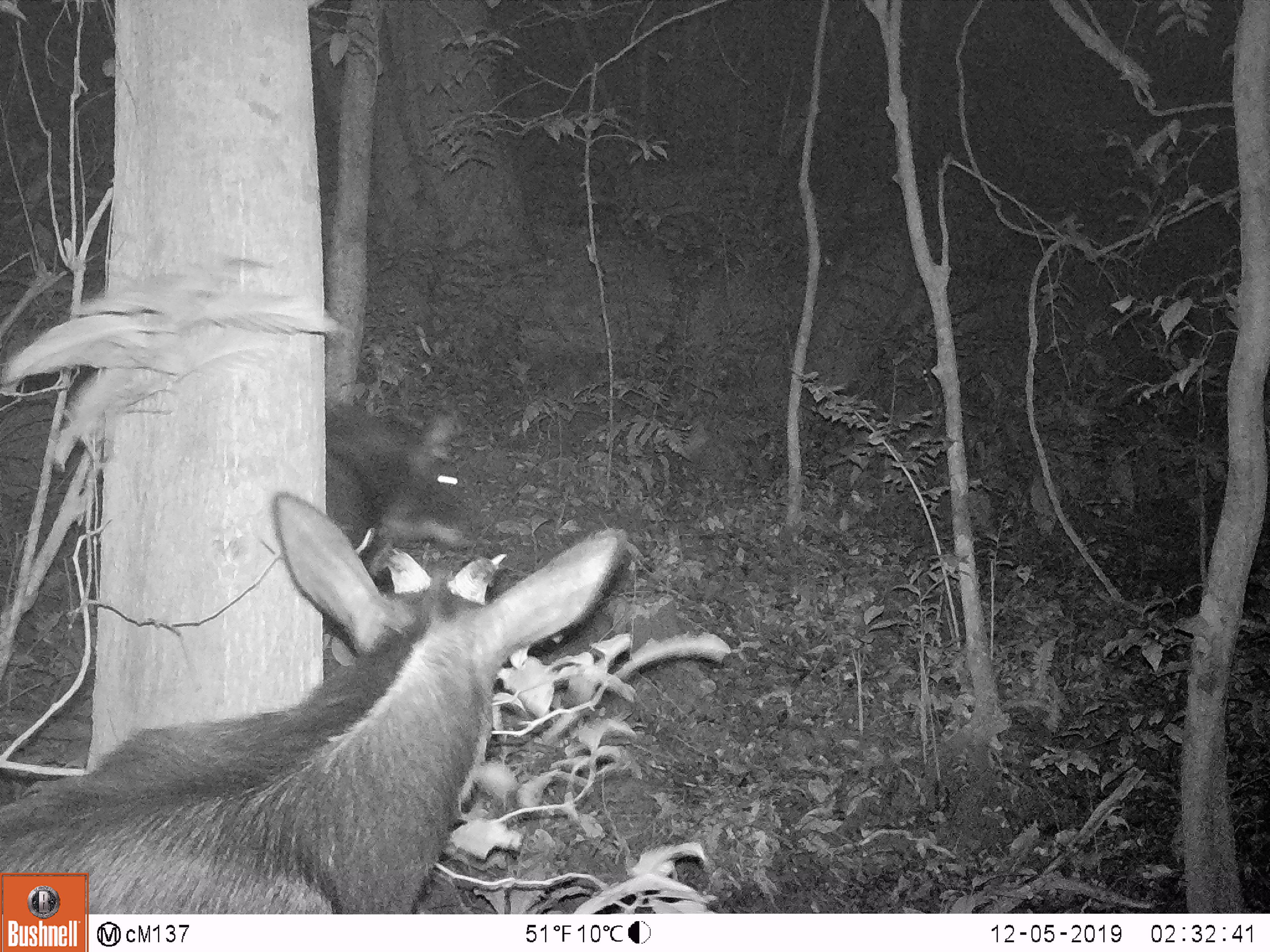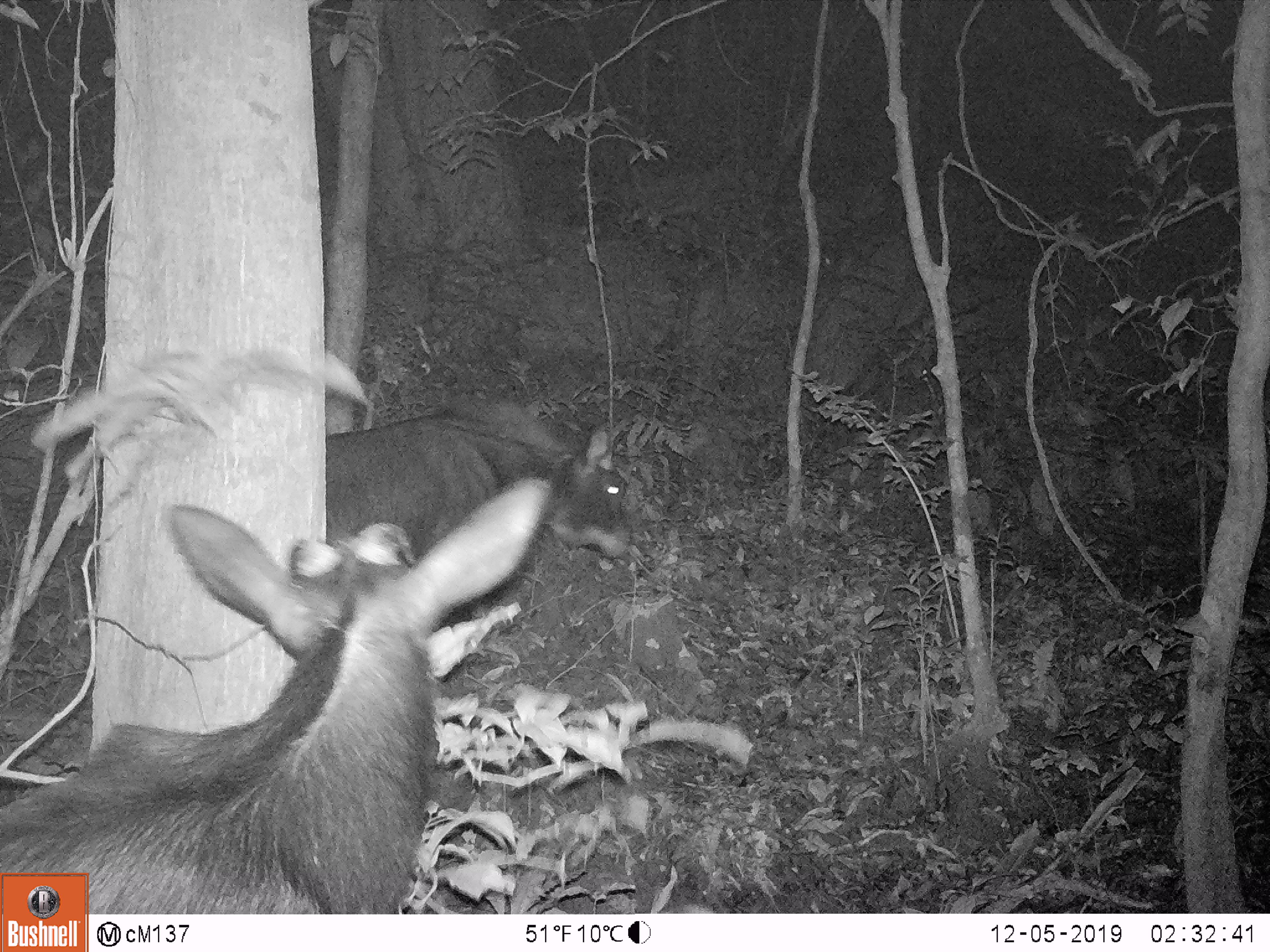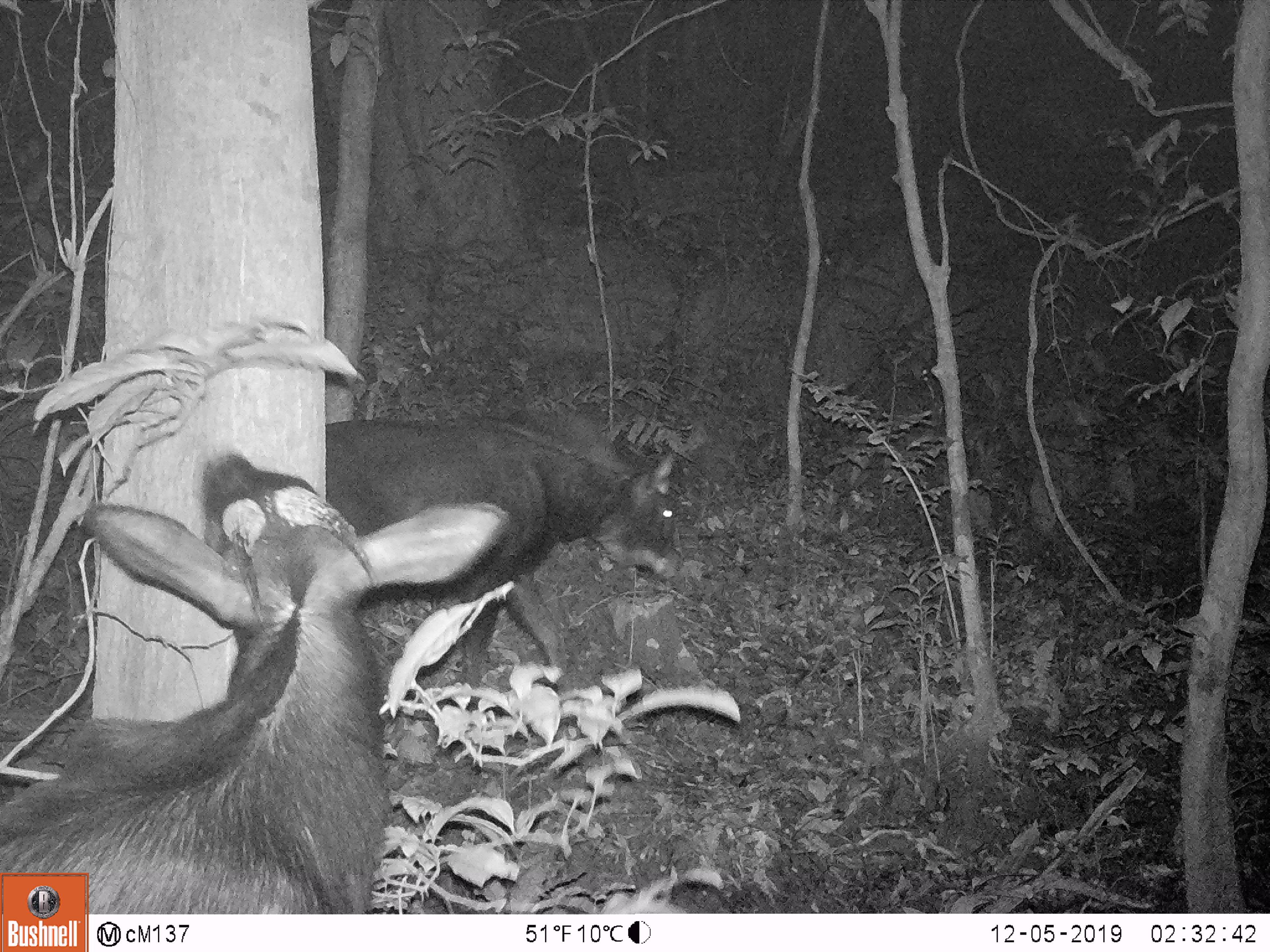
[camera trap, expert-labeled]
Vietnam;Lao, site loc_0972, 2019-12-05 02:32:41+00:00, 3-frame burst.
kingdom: Animalia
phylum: Chordata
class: Mammalia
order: Artiodactyla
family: Bovidae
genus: Capricornis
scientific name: Capricornis sumatraensis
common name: chinese serow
Chinese serow (Capricornis sumatraensis). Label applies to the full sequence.